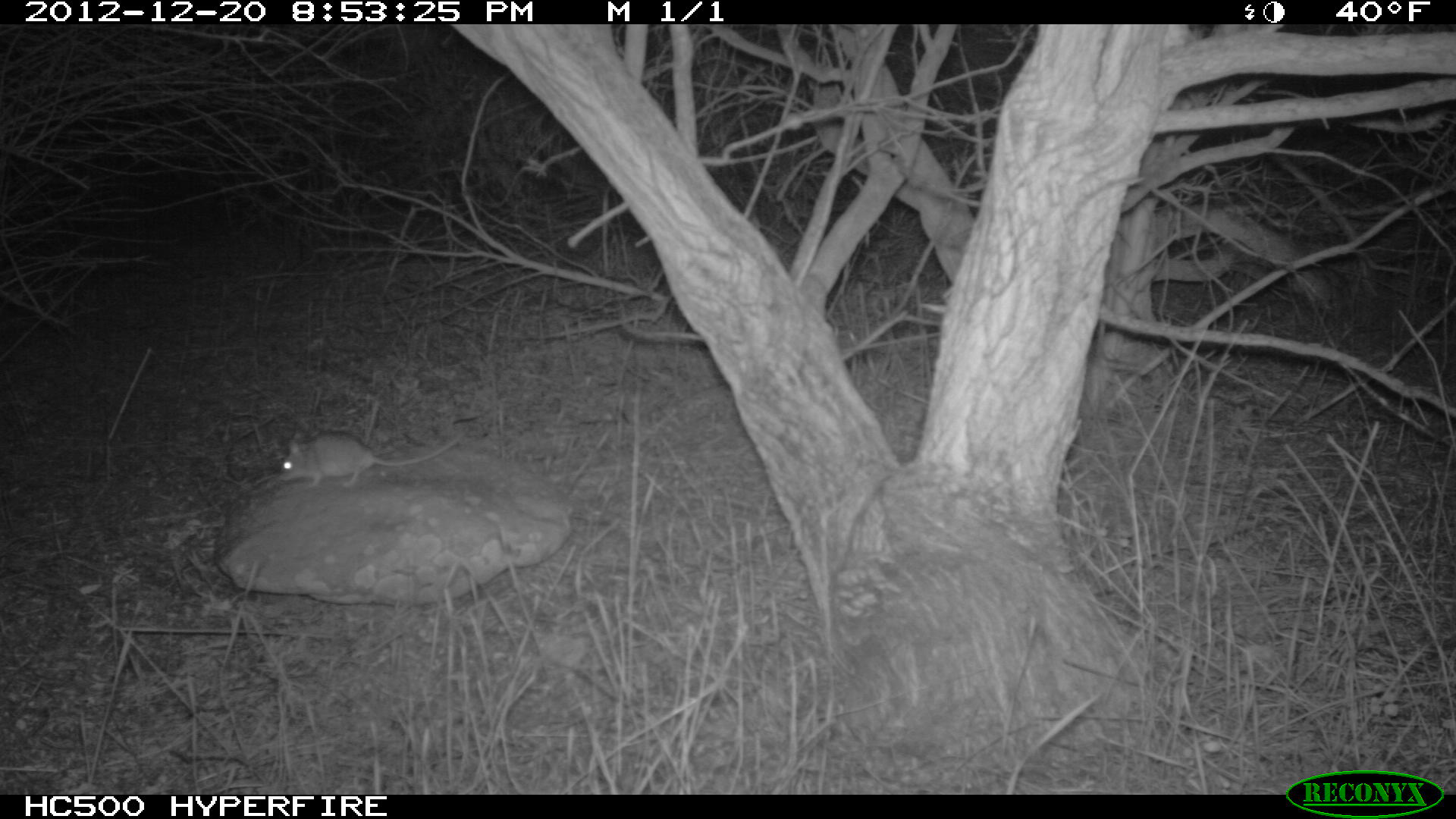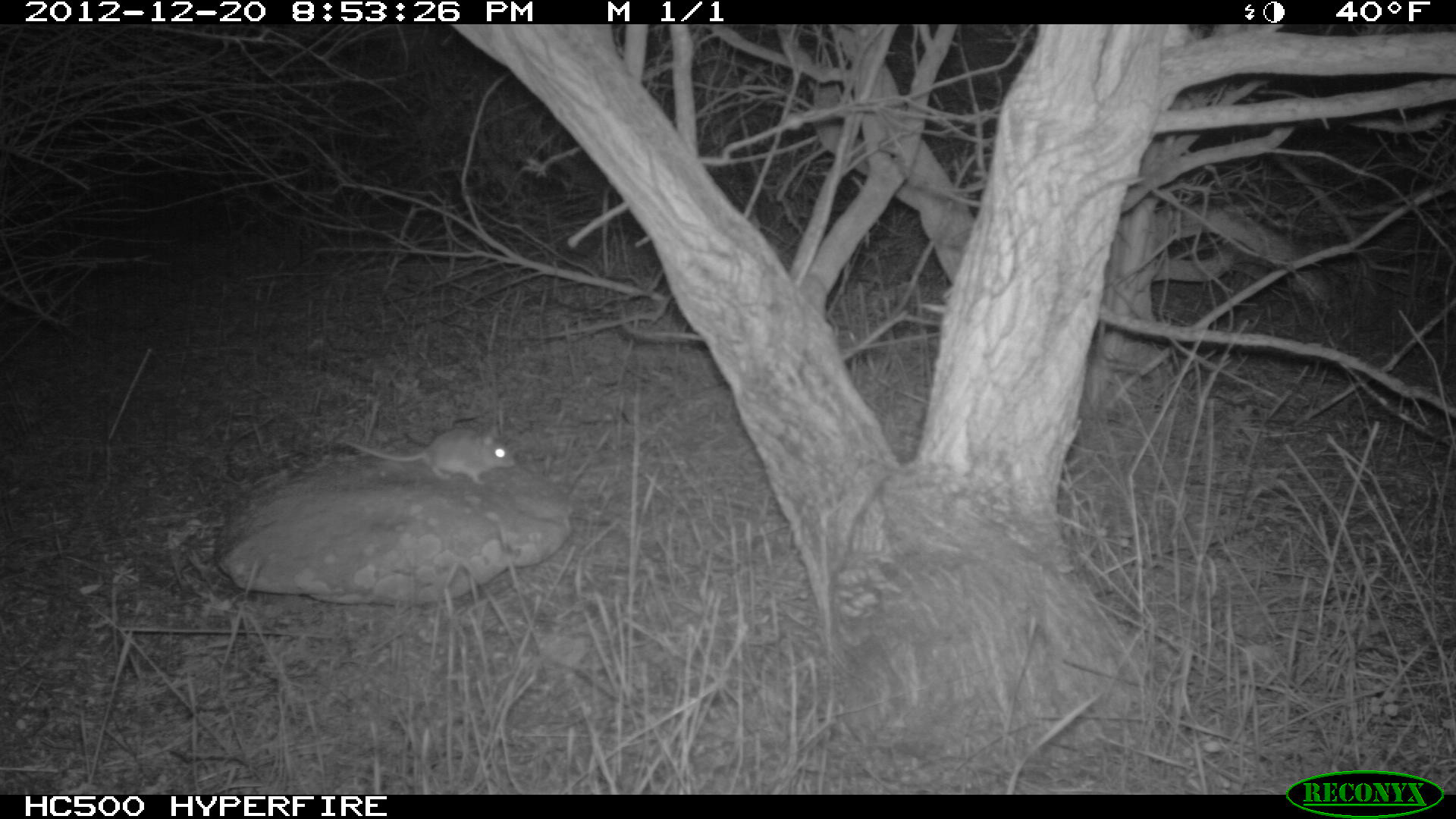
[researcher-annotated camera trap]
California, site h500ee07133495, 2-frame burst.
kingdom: Animalia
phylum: Chordata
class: Mammalia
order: Rodentia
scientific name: Rodentia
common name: rodent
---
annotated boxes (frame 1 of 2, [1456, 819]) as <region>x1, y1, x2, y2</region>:
rodent: <region>278, 425, 469, 488</region>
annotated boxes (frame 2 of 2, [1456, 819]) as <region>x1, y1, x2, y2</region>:
rodent: <region>344, 427, 514, 485</region>